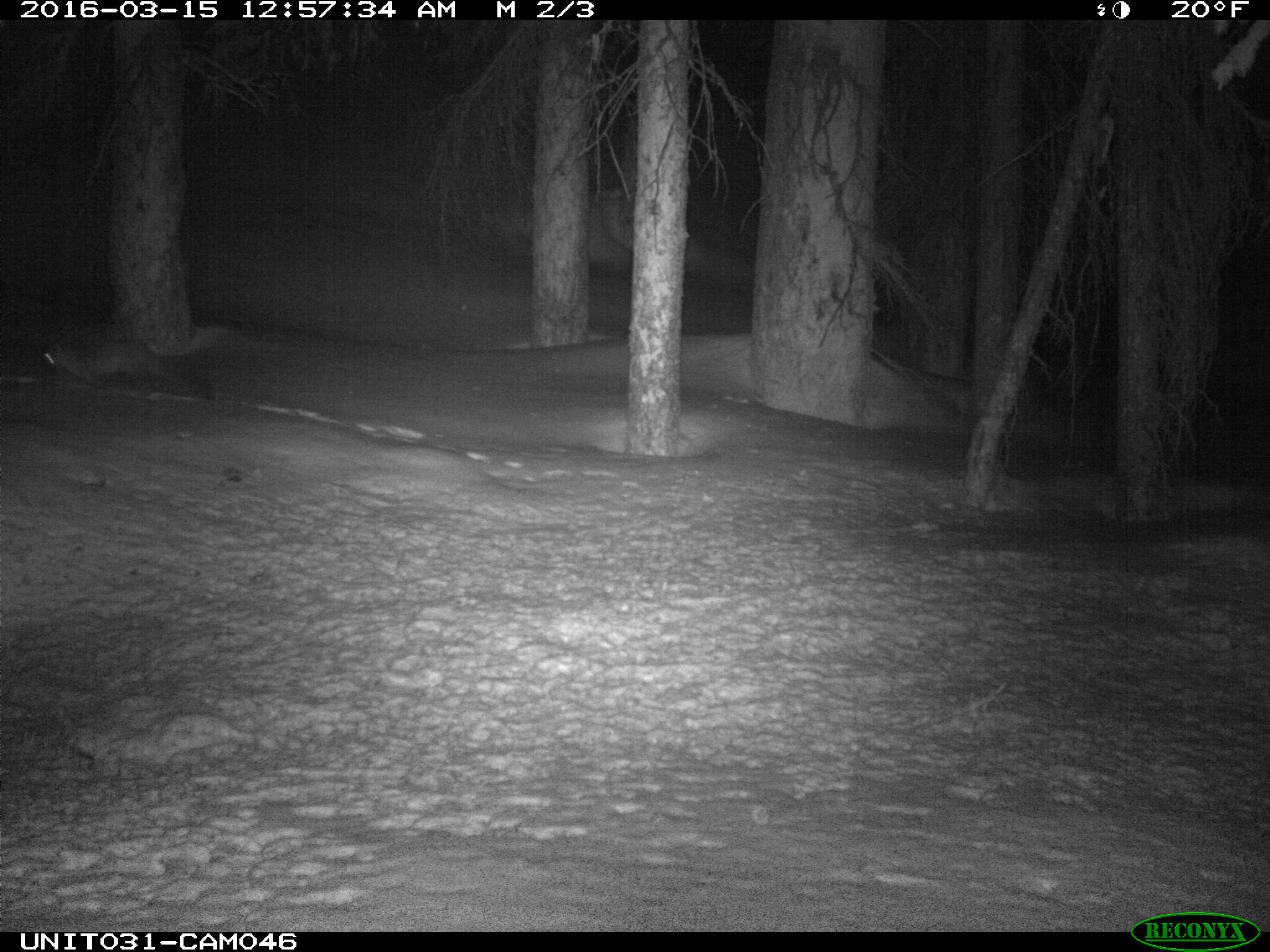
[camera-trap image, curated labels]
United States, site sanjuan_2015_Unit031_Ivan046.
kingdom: Animalia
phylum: Chordata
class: Mammalia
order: Carnivora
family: Mustelidae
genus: Martes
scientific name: Martes americana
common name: american marten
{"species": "Martes americana (american marten)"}